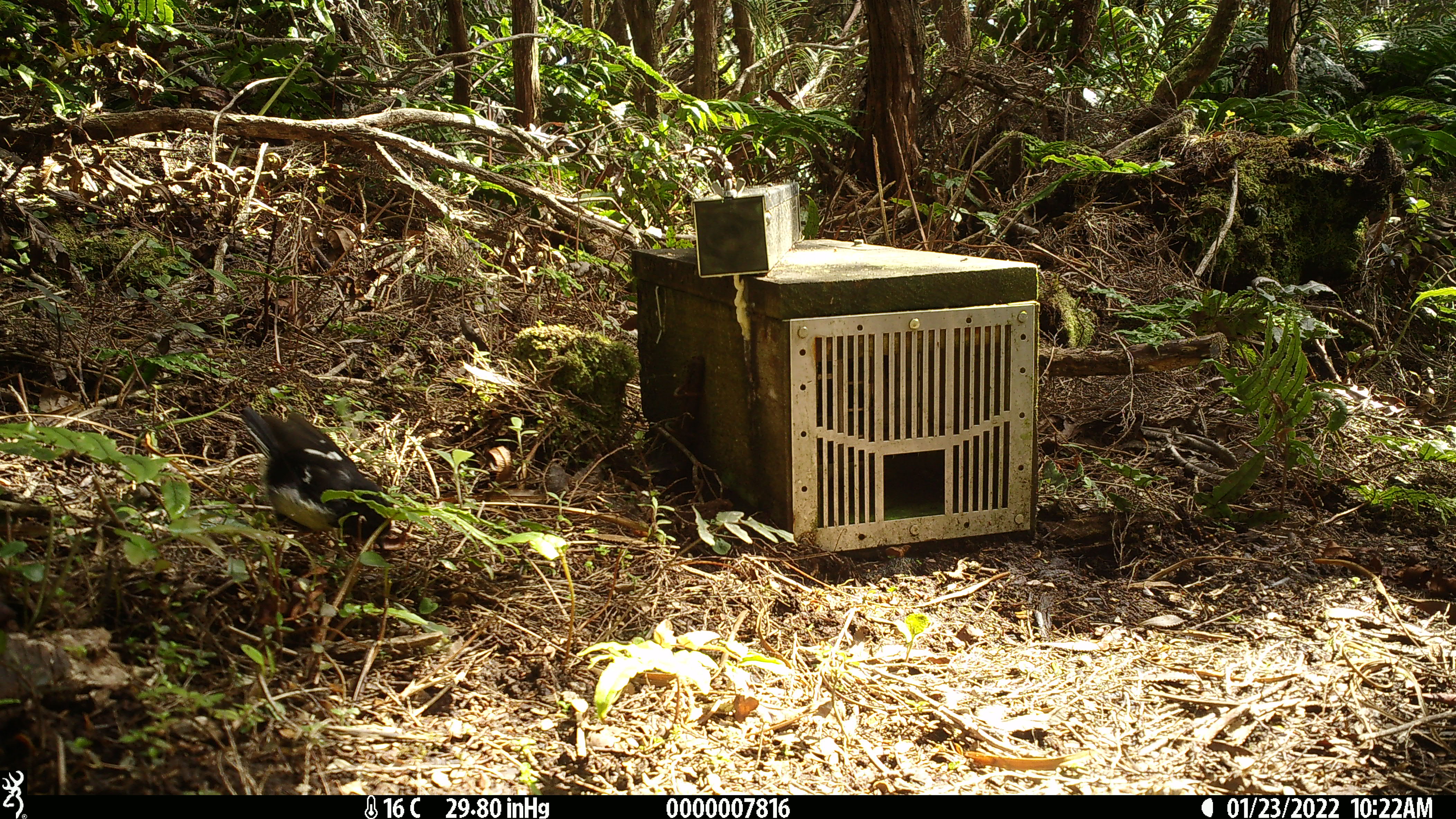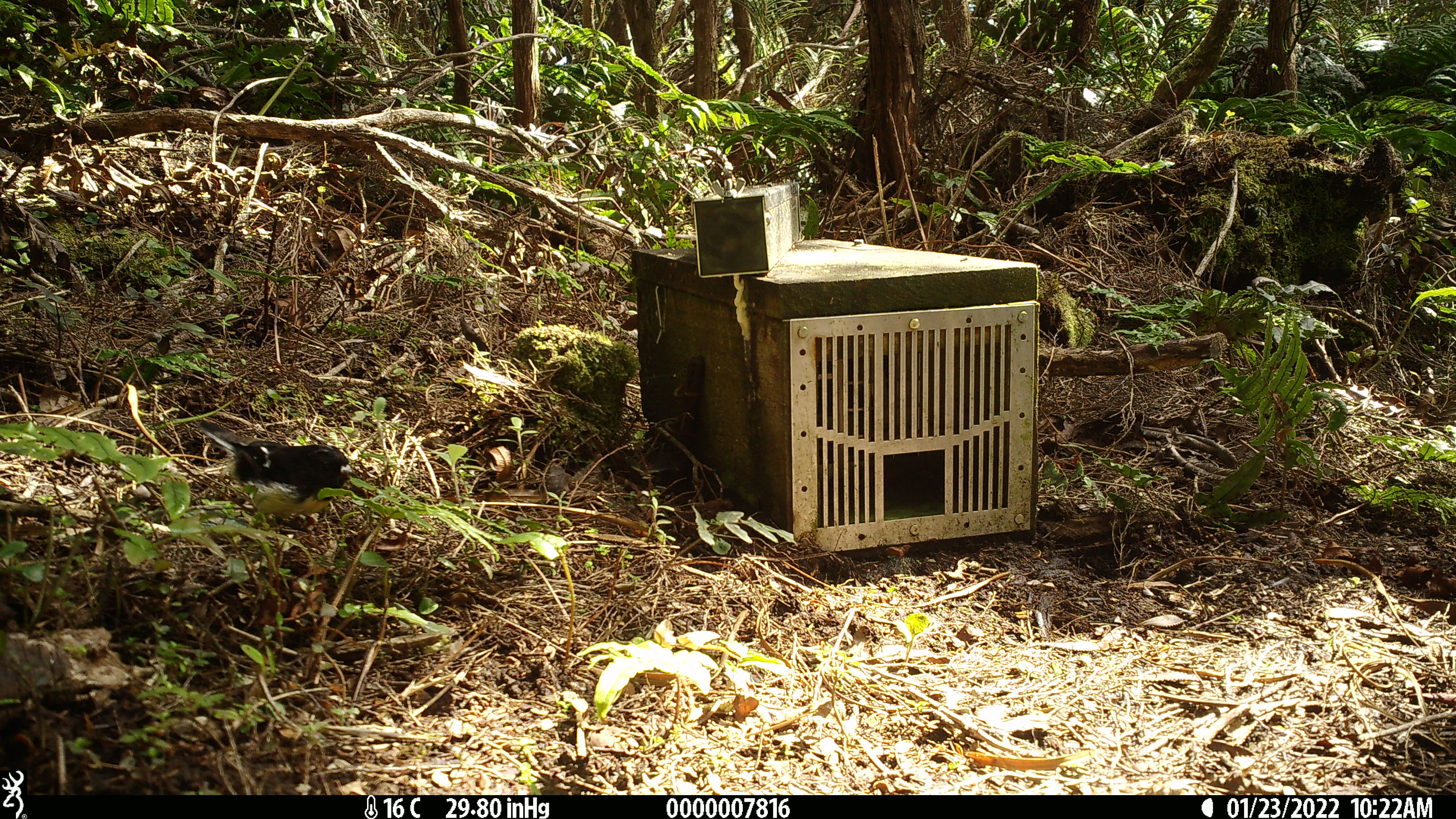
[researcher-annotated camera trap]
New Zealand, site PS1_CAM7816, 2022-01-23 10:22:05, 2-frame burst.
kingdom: Animalia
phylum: Chordata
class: Aves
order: Passeriformes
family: Petroicidae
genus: Petroica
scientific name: Petroica macrocephala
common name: tomtit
Tomtit (Petroica macrocephala).